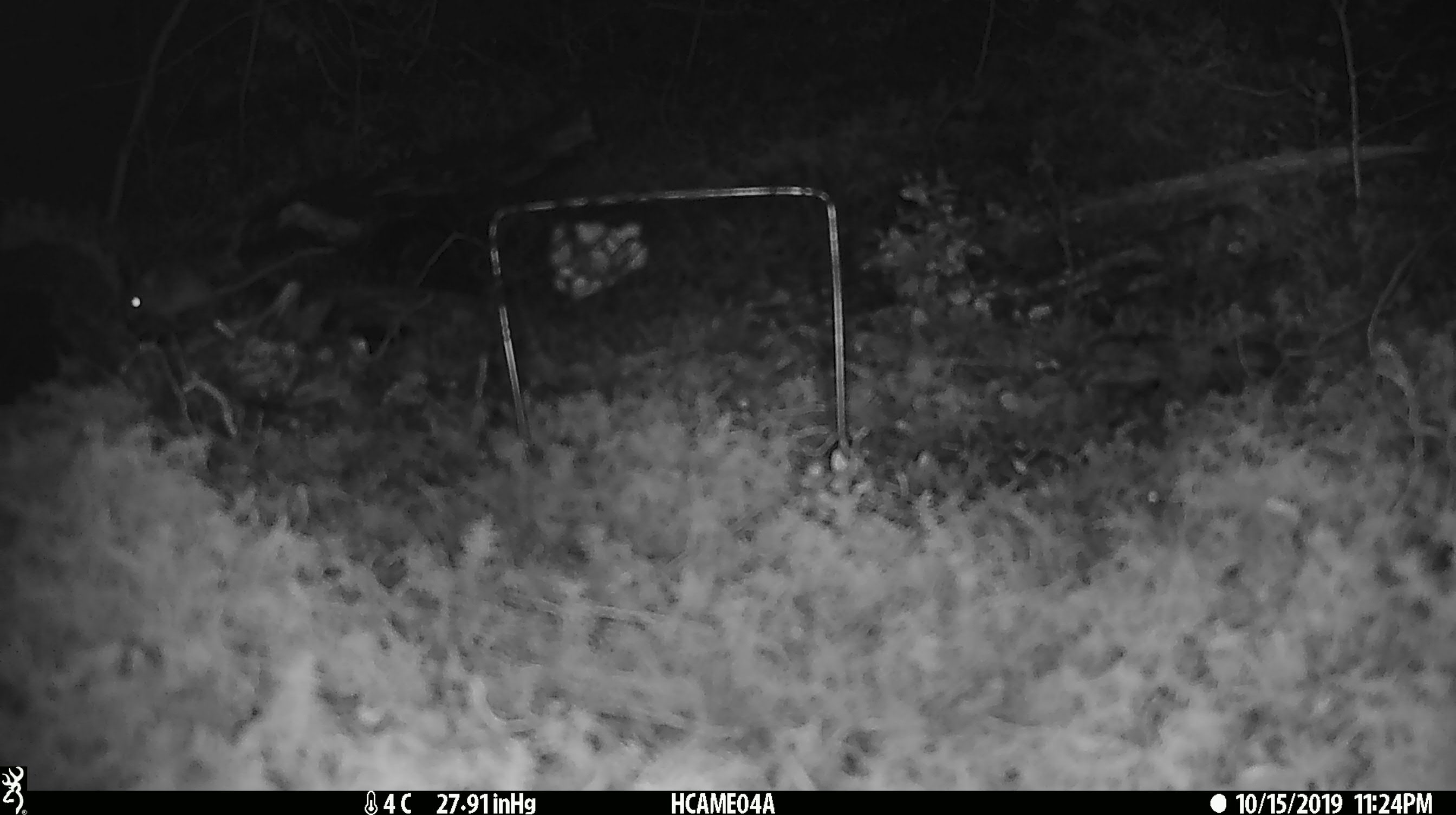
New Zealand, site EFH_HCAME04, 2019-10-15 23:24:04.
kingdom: Animalia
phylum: Chordata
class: Mammalia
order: Rodentia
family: Muridae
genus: Mus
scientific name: Mus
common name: mouse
Mouse (Mus).